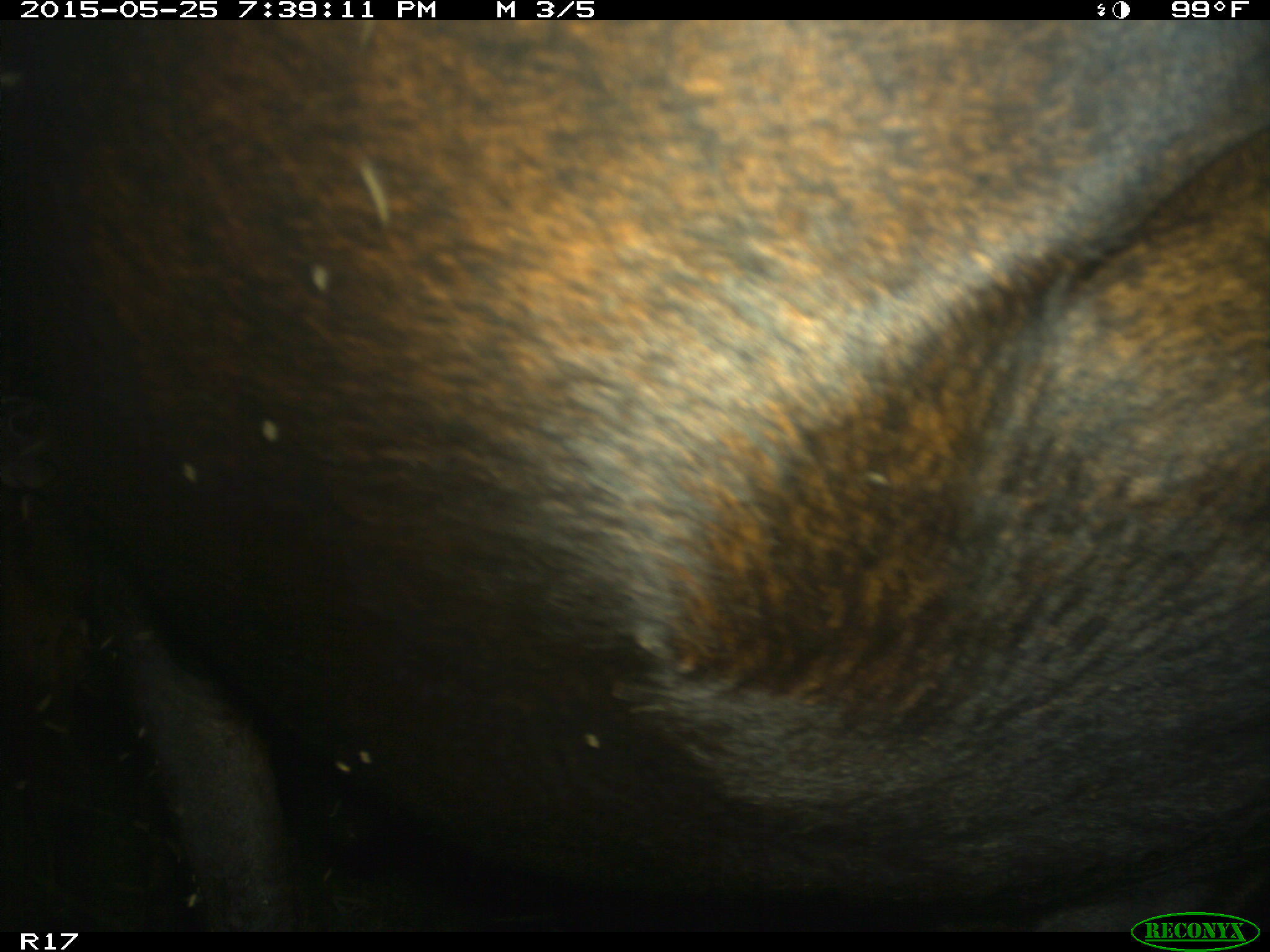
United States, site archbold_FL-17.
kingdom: Animalia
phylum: Chordata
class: Mammalia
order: Artiodactyla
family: Bovidae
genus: Bos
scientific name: Bos taurus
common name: domestic cow